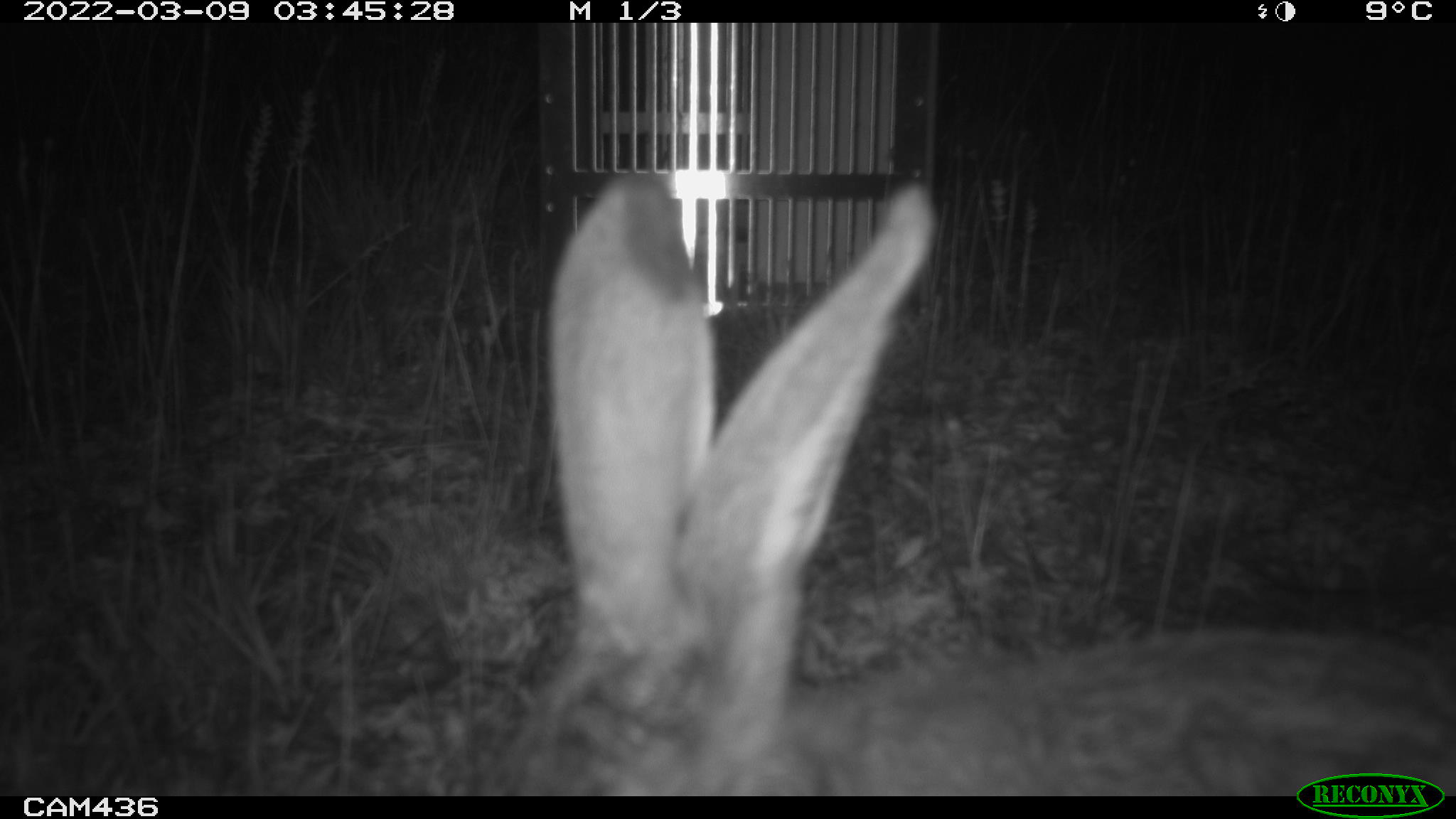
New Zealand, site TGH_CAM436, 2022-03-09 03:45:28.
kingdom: Animalia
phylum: Chordata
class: Mammalia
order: Lagomorpha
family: Leporidae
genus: Lepus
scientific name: Lepus europaeus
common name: brown hare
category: hare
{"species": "hare (brown hare) (Lepus europaeus)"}